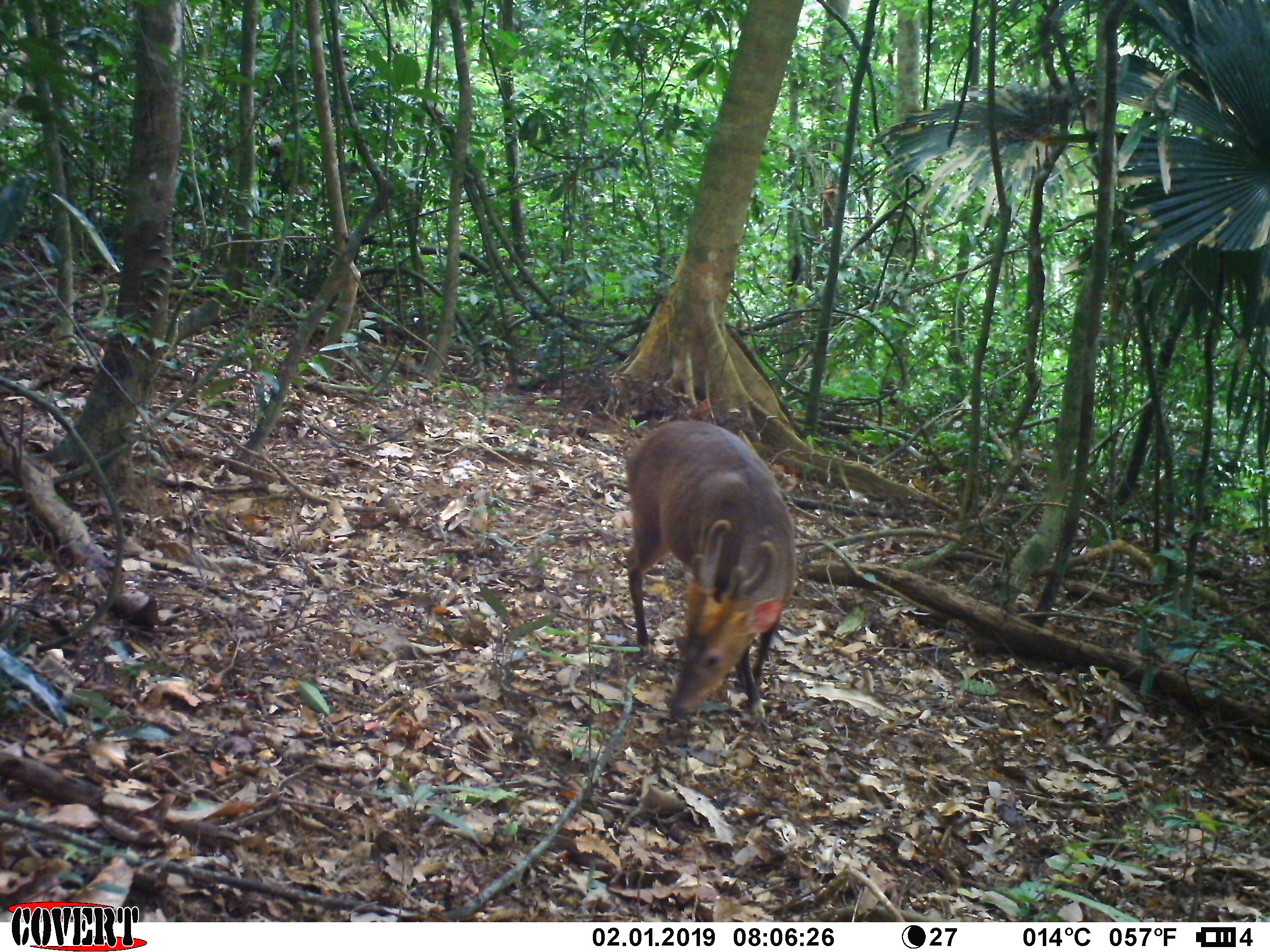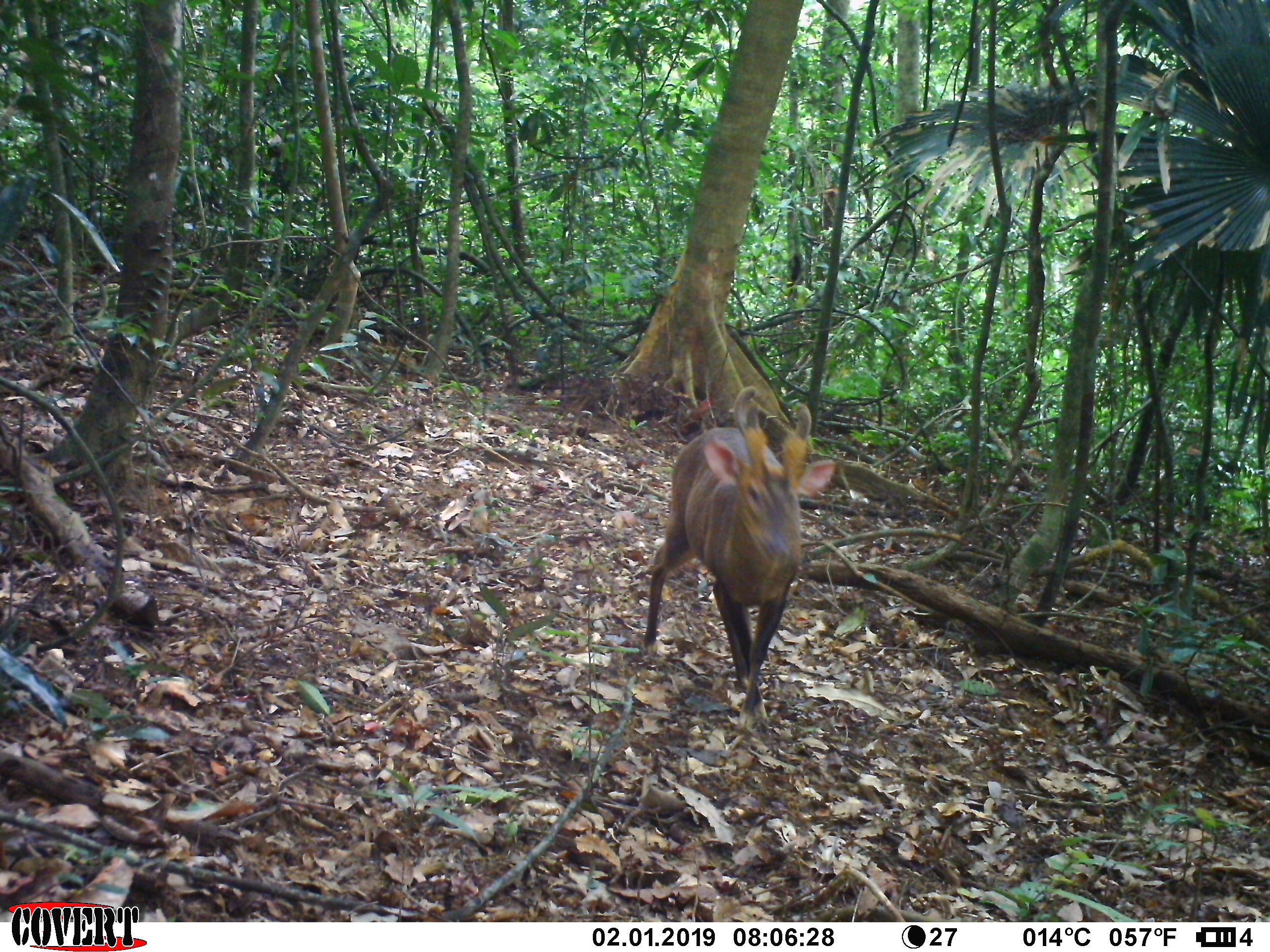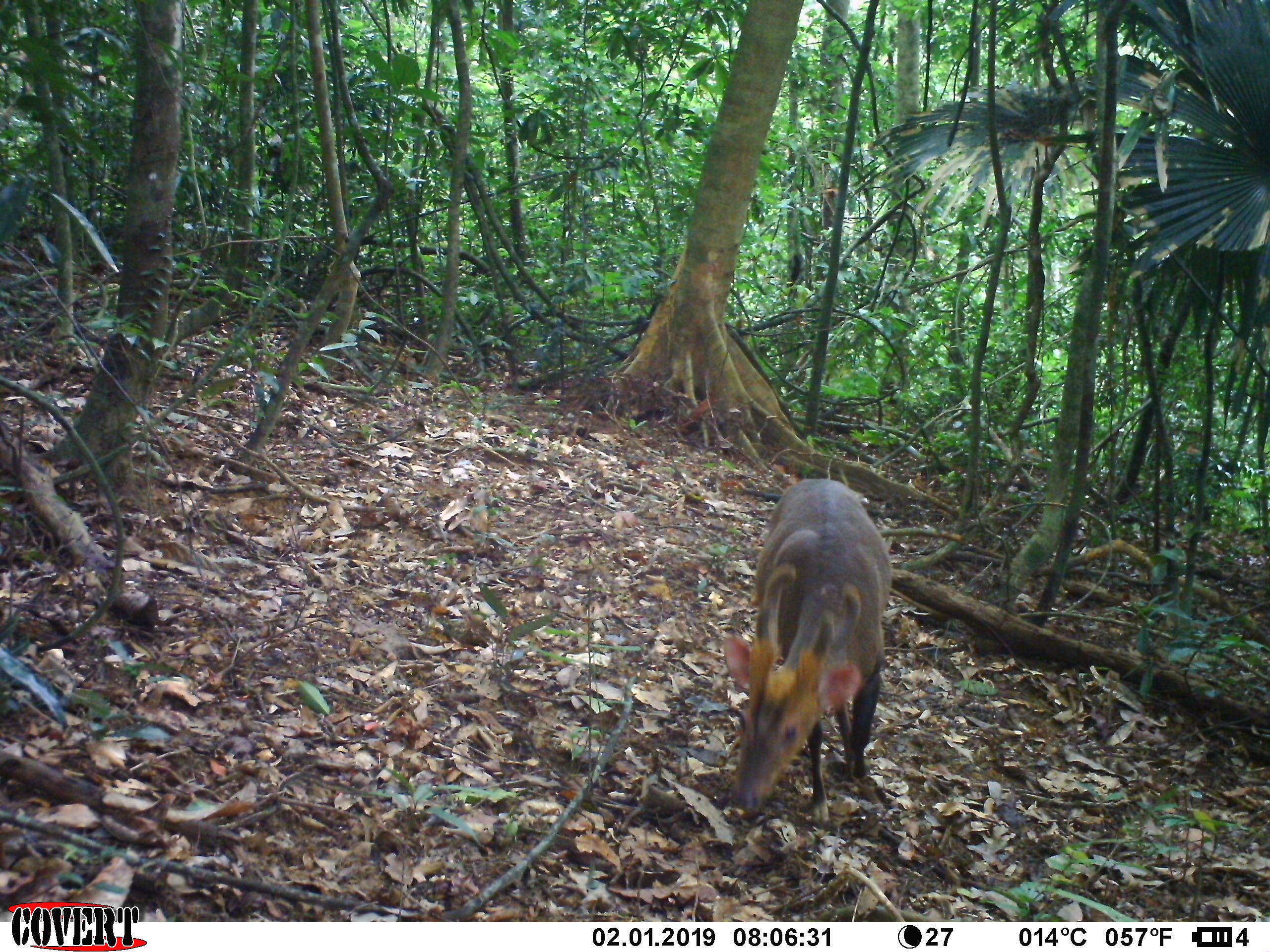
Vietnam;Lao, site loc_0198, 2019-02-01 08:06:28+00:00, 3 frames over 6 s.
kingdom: Animalia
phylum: Chordata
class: Mammalia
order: Artiodactyla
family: Cervidae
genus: Muntiacus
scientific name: Muntiacus vuquangensis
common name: large-antlered muntjac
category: large antlered muntjac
Large antlered muntjac (large-antlered muntjac) (Muntiacus vuquangensis). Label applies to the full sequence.